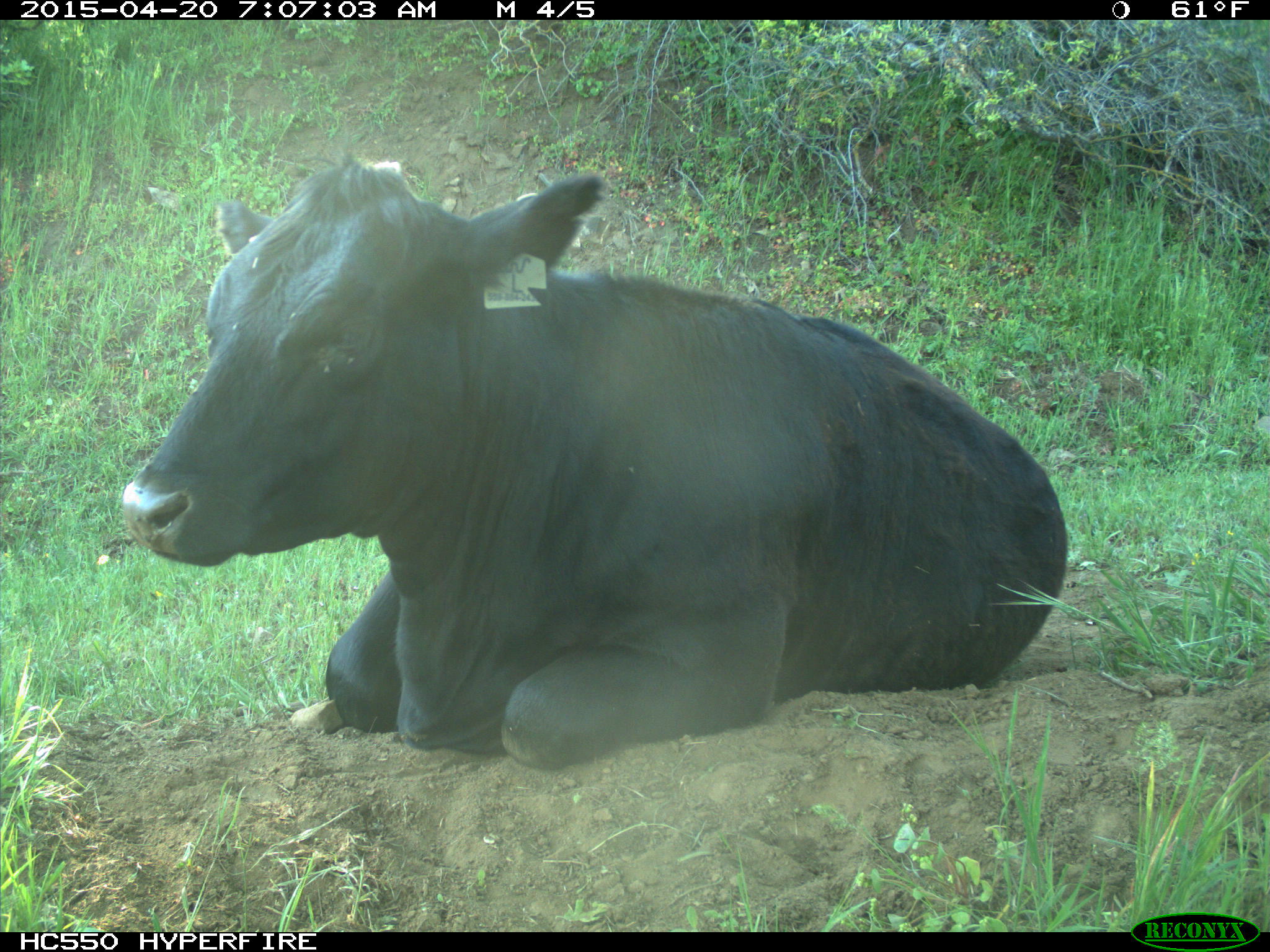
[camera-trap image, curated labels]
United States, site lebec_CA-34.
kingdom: Animalia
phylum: Chordata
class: Mammalia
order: Artiodactyla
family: Bovidae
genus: Bos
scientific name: Bos taurus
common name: domestic cow